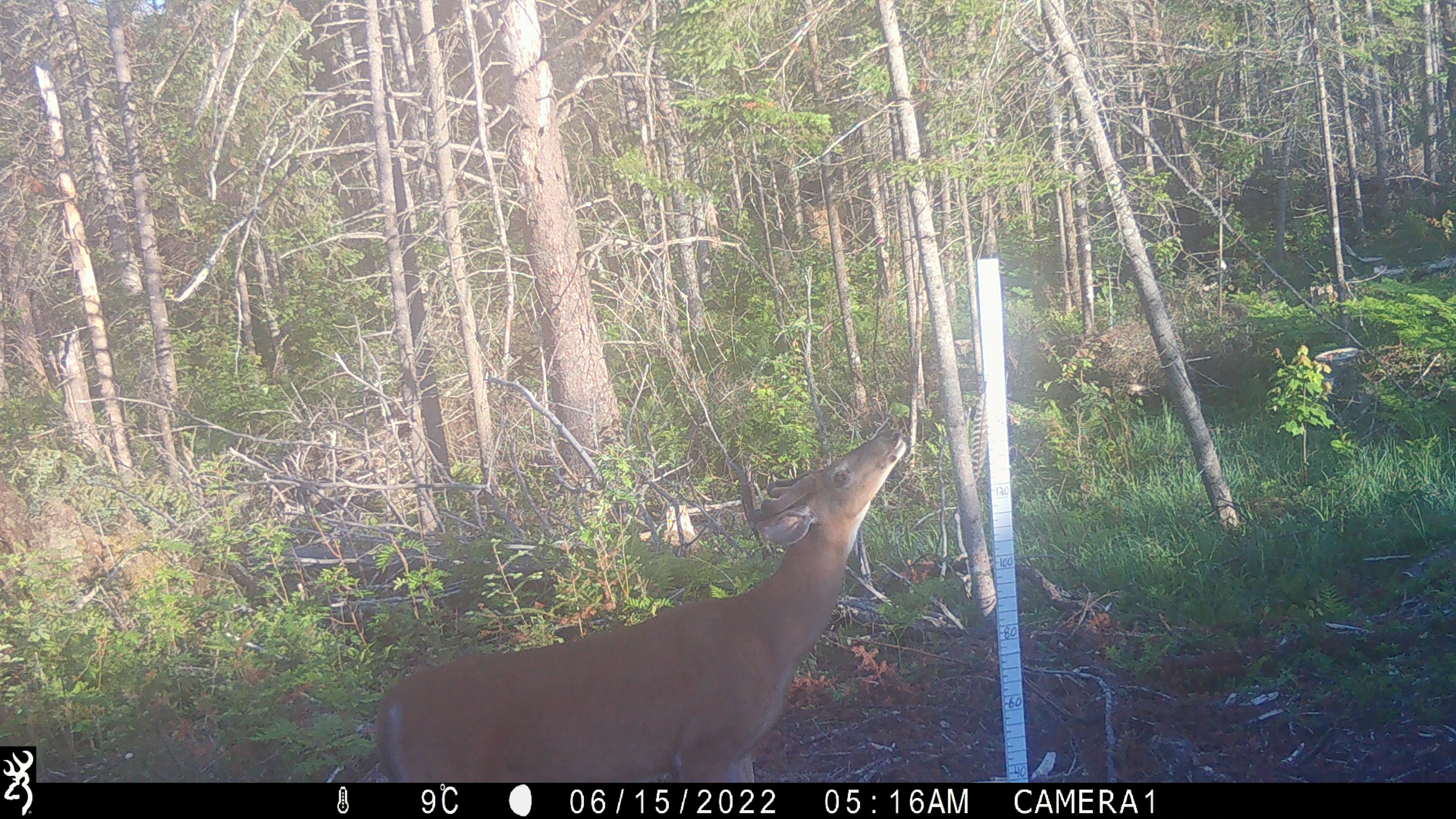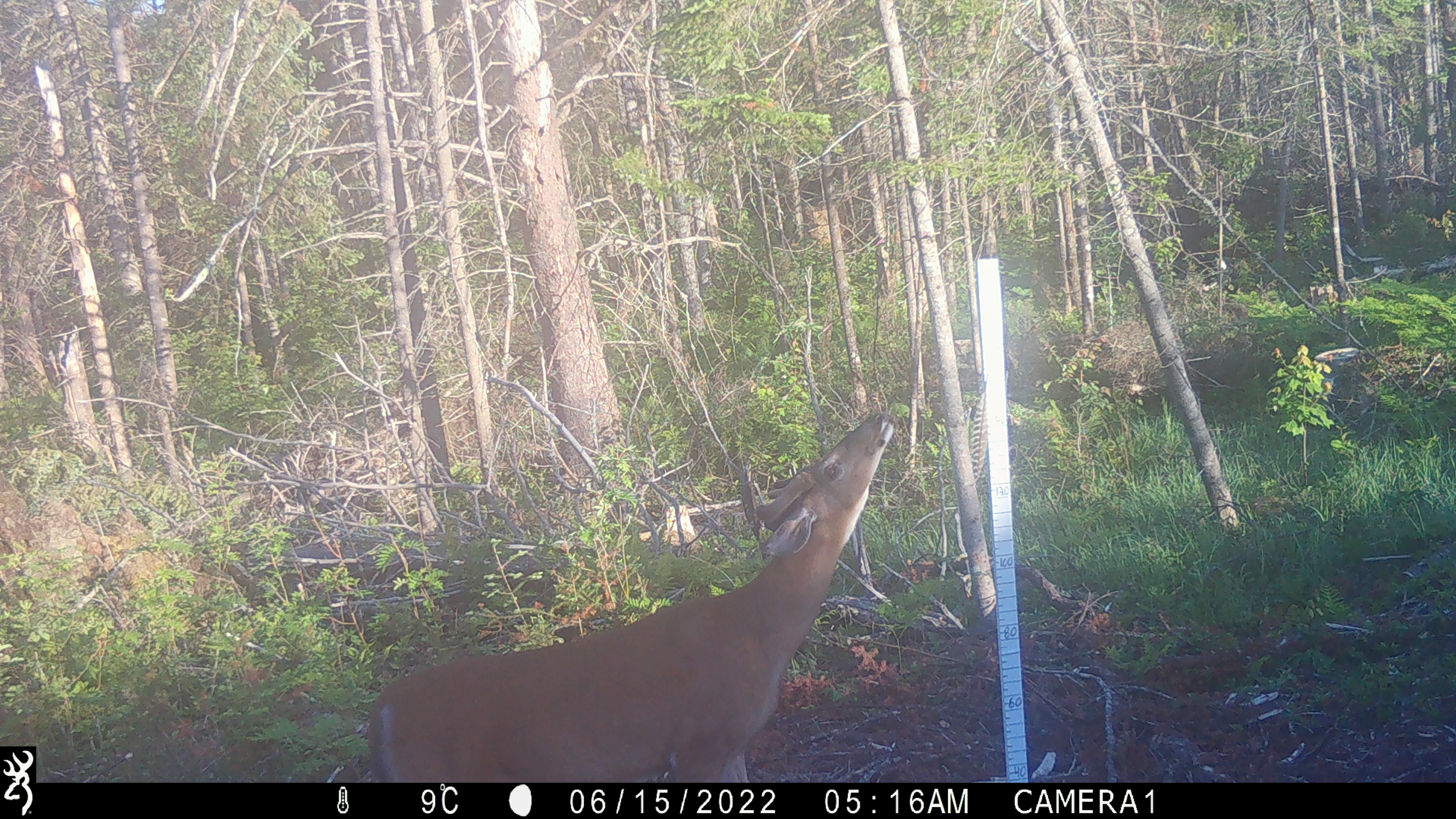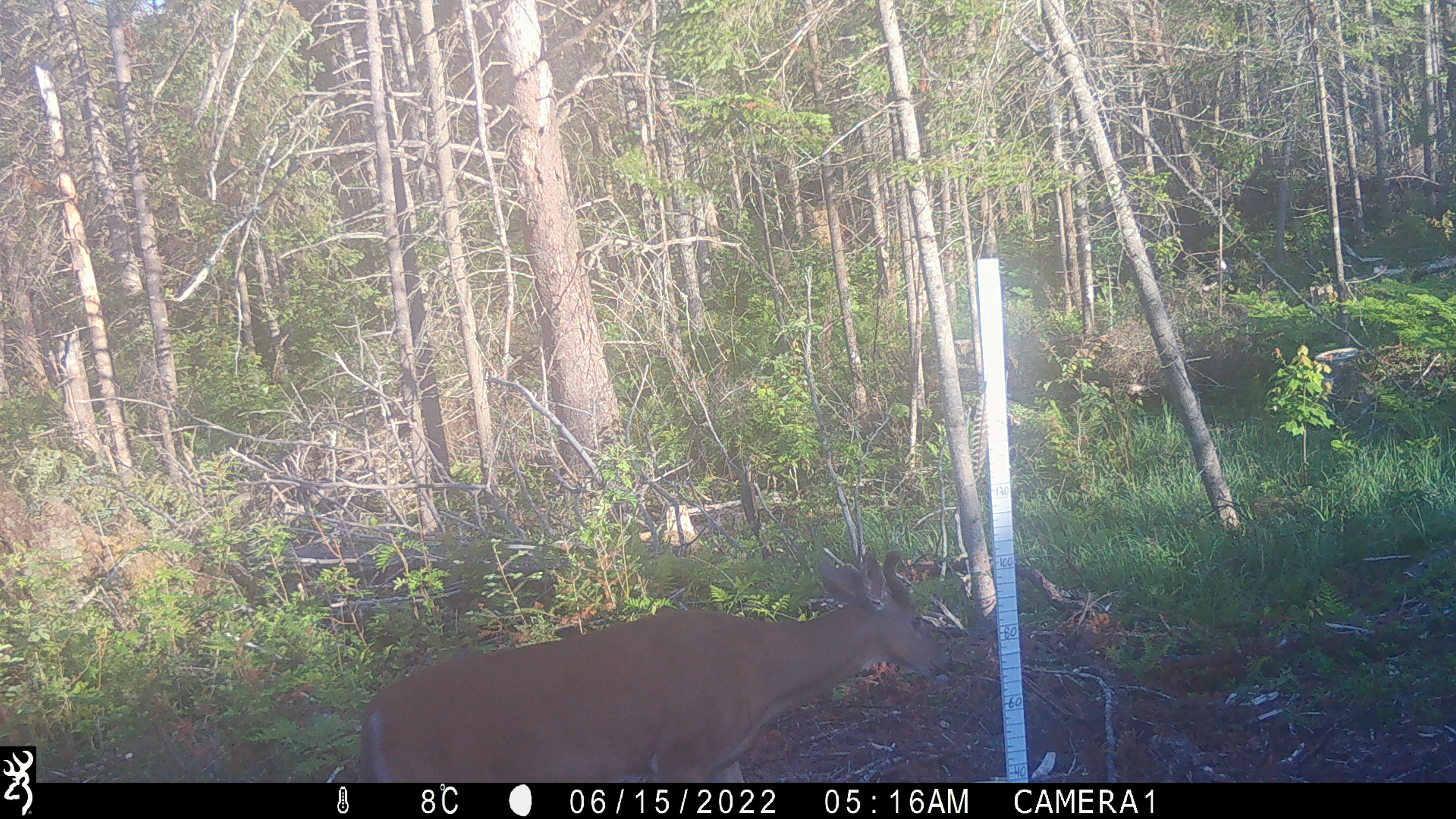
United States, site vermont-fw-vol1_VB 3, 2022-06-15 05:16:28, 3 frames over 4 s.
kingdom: Animalia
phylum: Chordata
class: Mammalia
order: Artiodactyla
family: Cervidae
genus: Odocoileus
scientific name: Odocoileus virginianus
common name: white-tailed deer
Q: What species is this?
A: White-tailed deer (Odocoileus virginianus).